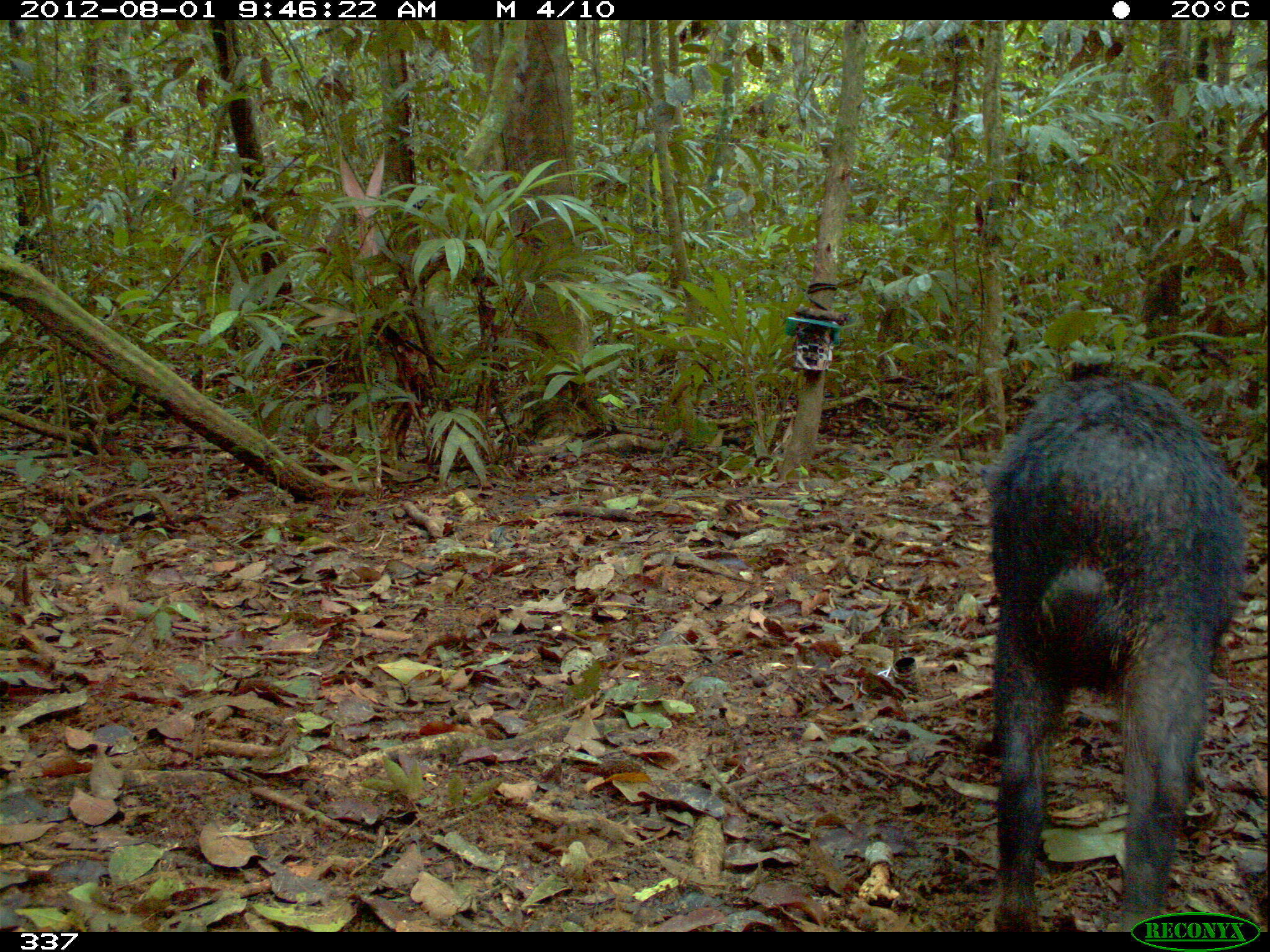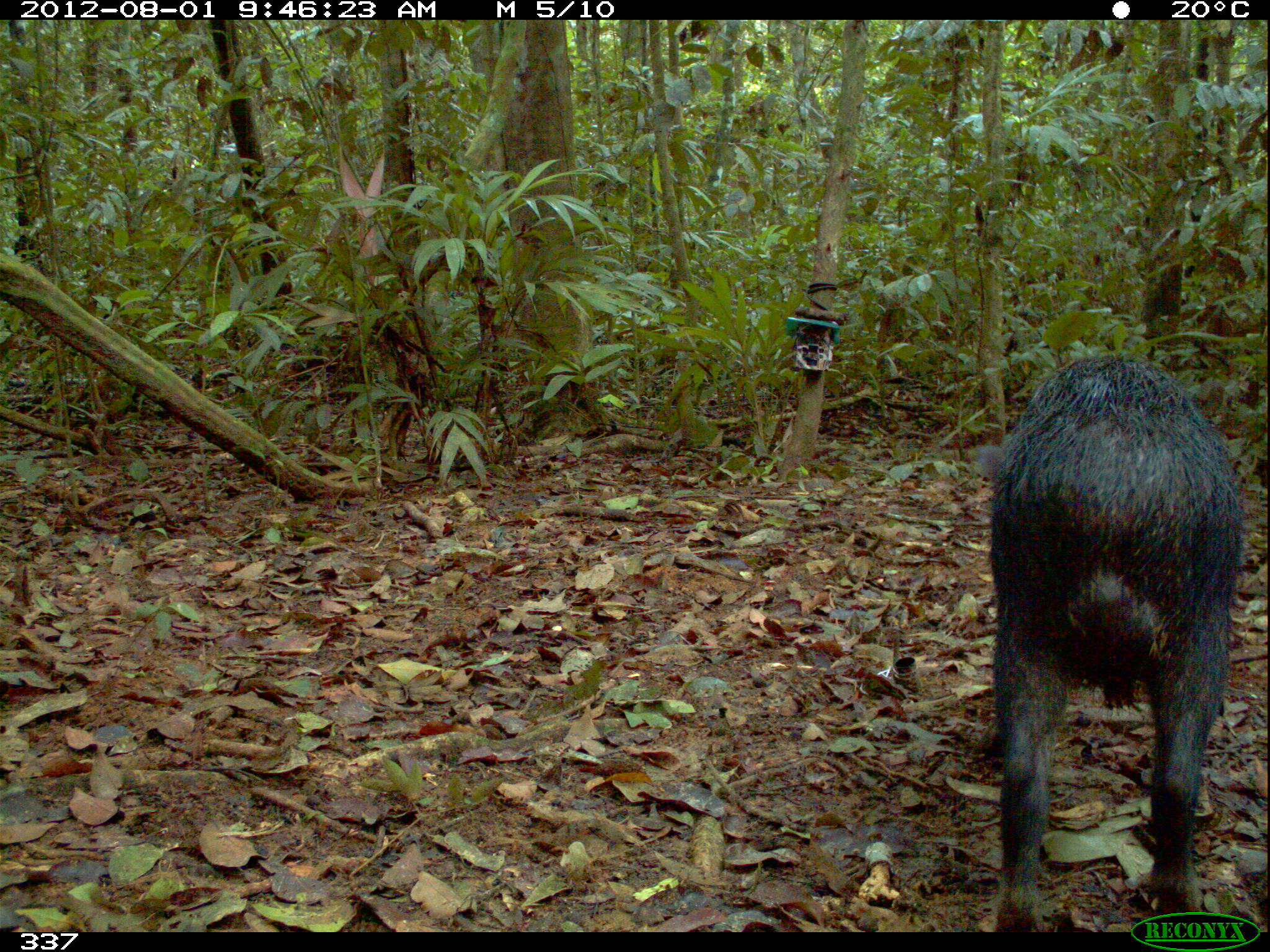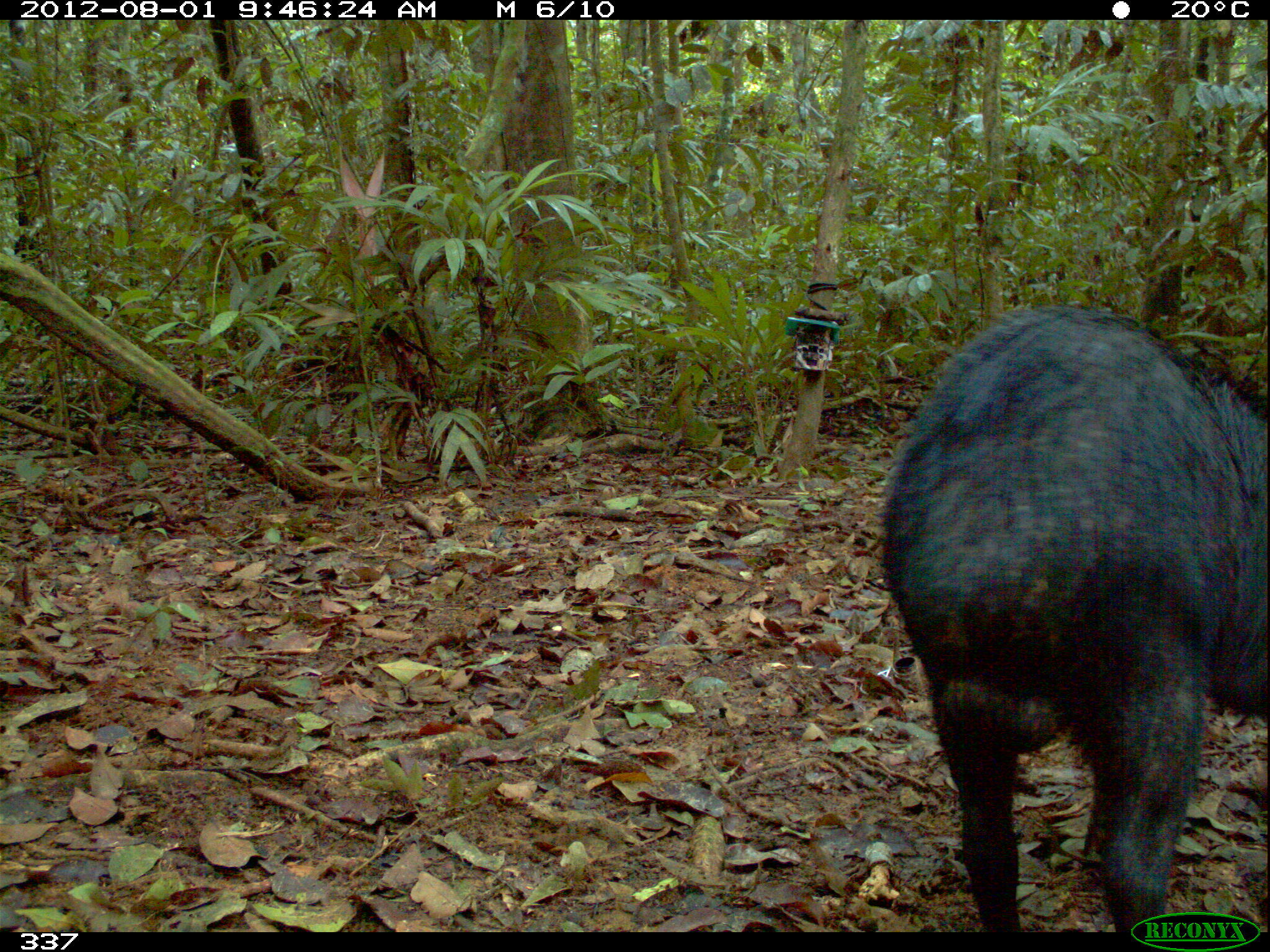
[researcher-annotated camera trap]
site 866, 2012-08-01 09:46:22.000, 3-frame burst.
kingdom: Animalia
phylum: Chordata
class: Mammalia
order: Artiodactyla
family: Tayassuidae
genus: Tayassu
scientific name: Tayassu pecari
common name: white-lipped peccary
Tayassu pecari (white-lipped peccary).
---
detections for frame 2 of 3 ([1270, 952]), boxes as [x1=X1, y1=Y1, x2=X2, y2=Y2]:
tayassu pecari: [x1=986, y1=355, x2=1246, y2=931]